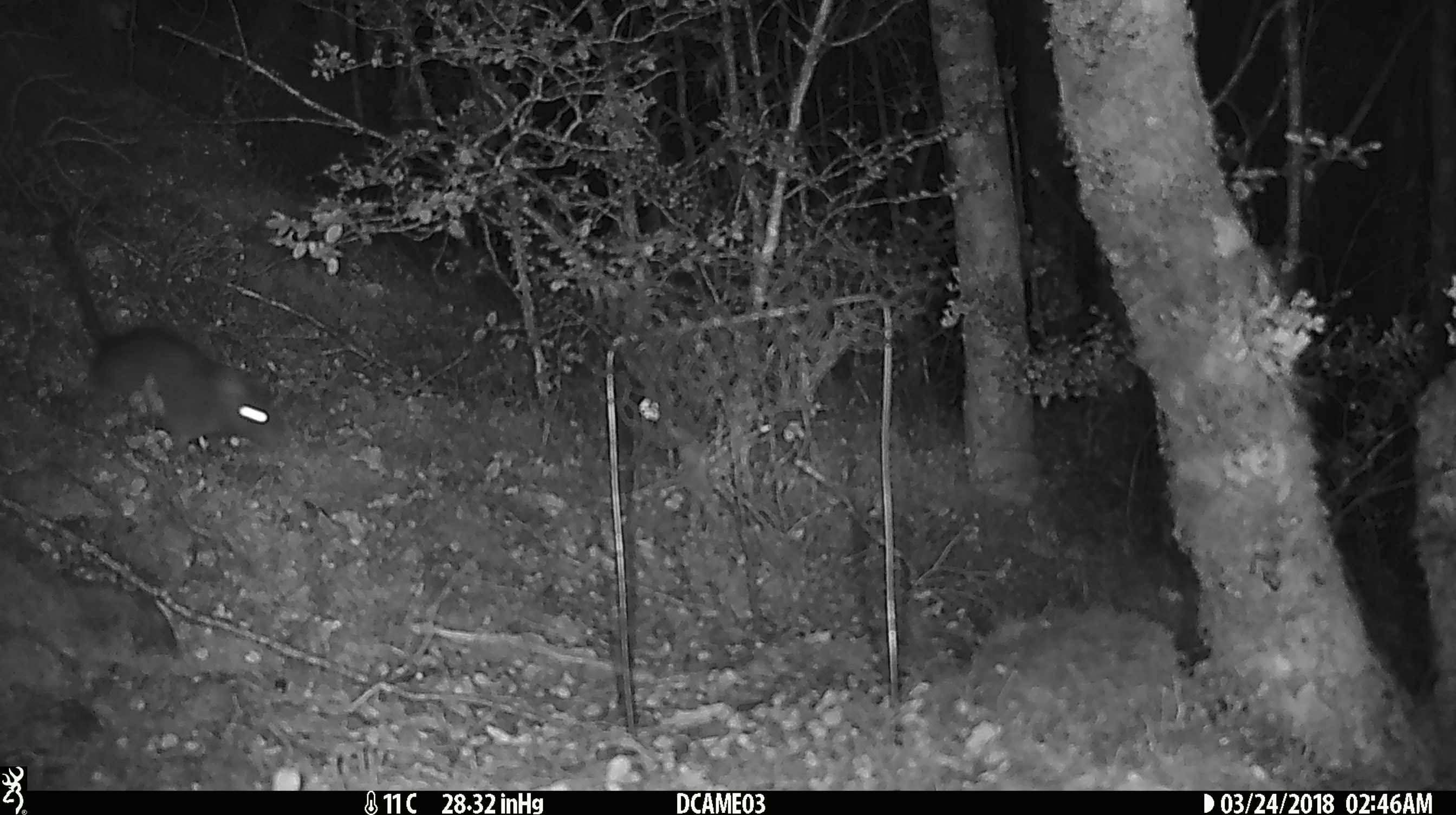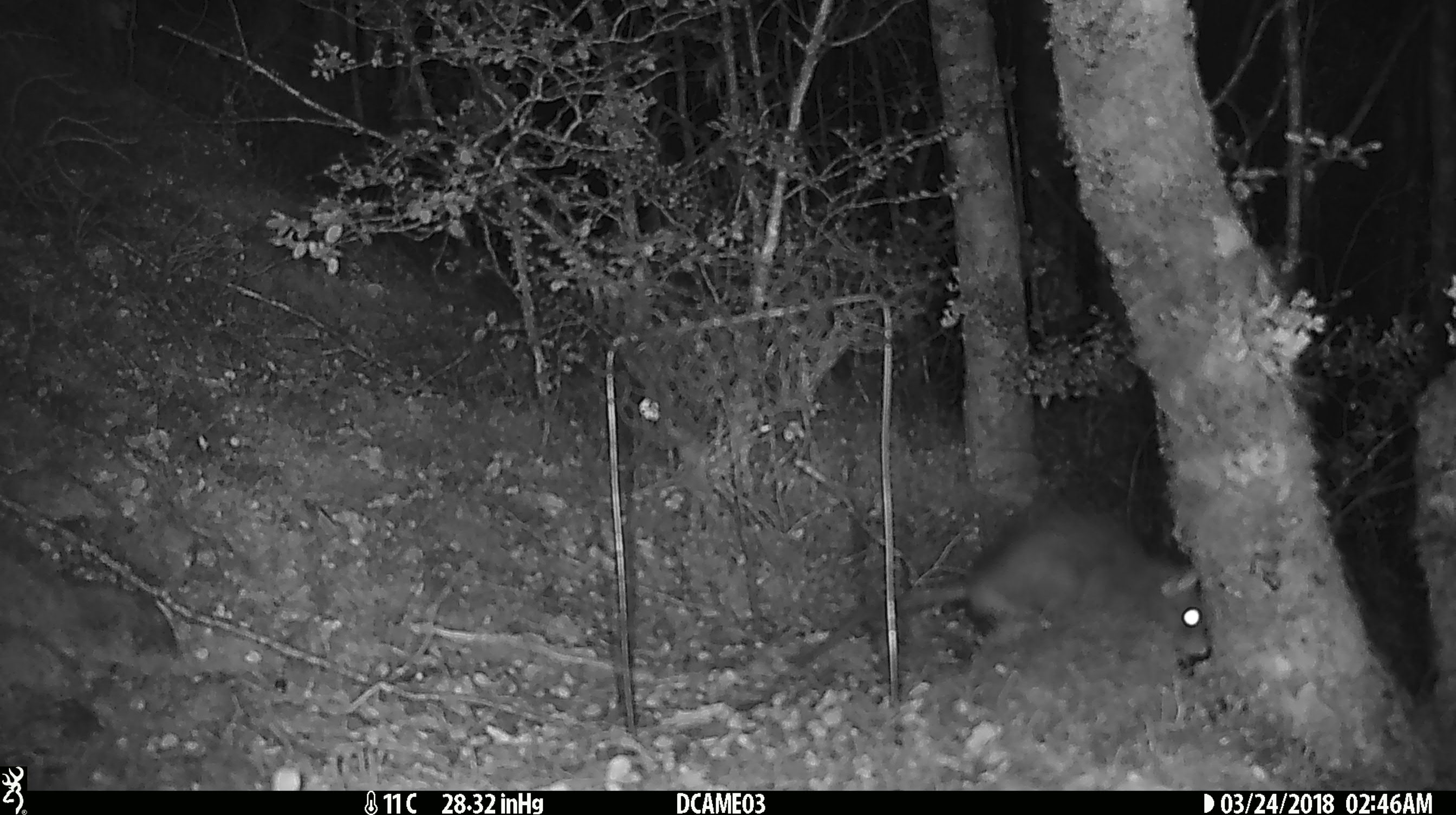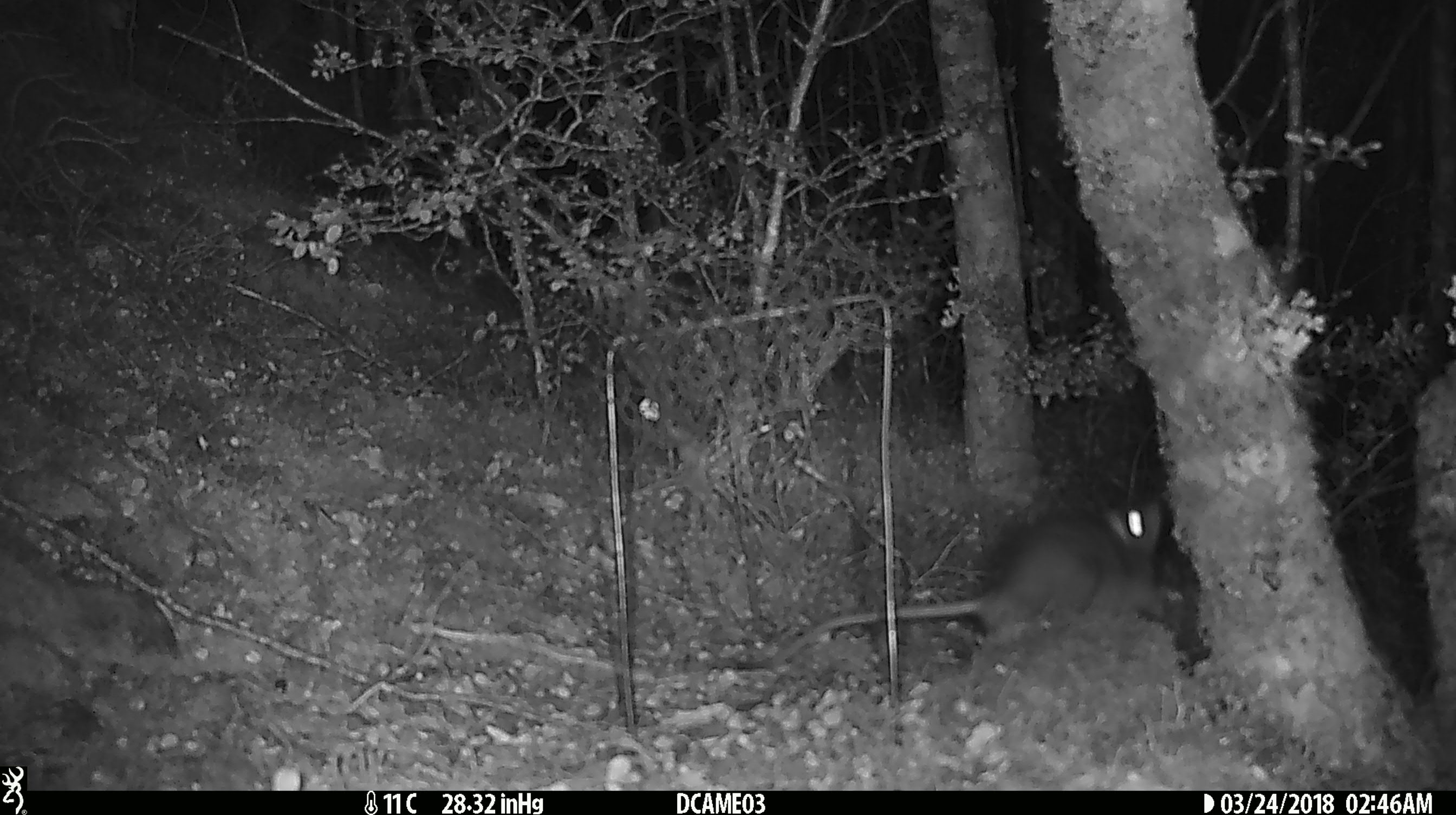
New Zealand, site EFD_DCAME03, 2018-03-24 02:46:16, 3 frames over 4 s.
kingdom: Animalia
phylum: Chordata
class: Mammalia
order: Rodentia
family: Muridae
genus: Rattus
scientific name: Rattus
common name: rat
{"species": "rat (Rattus)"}